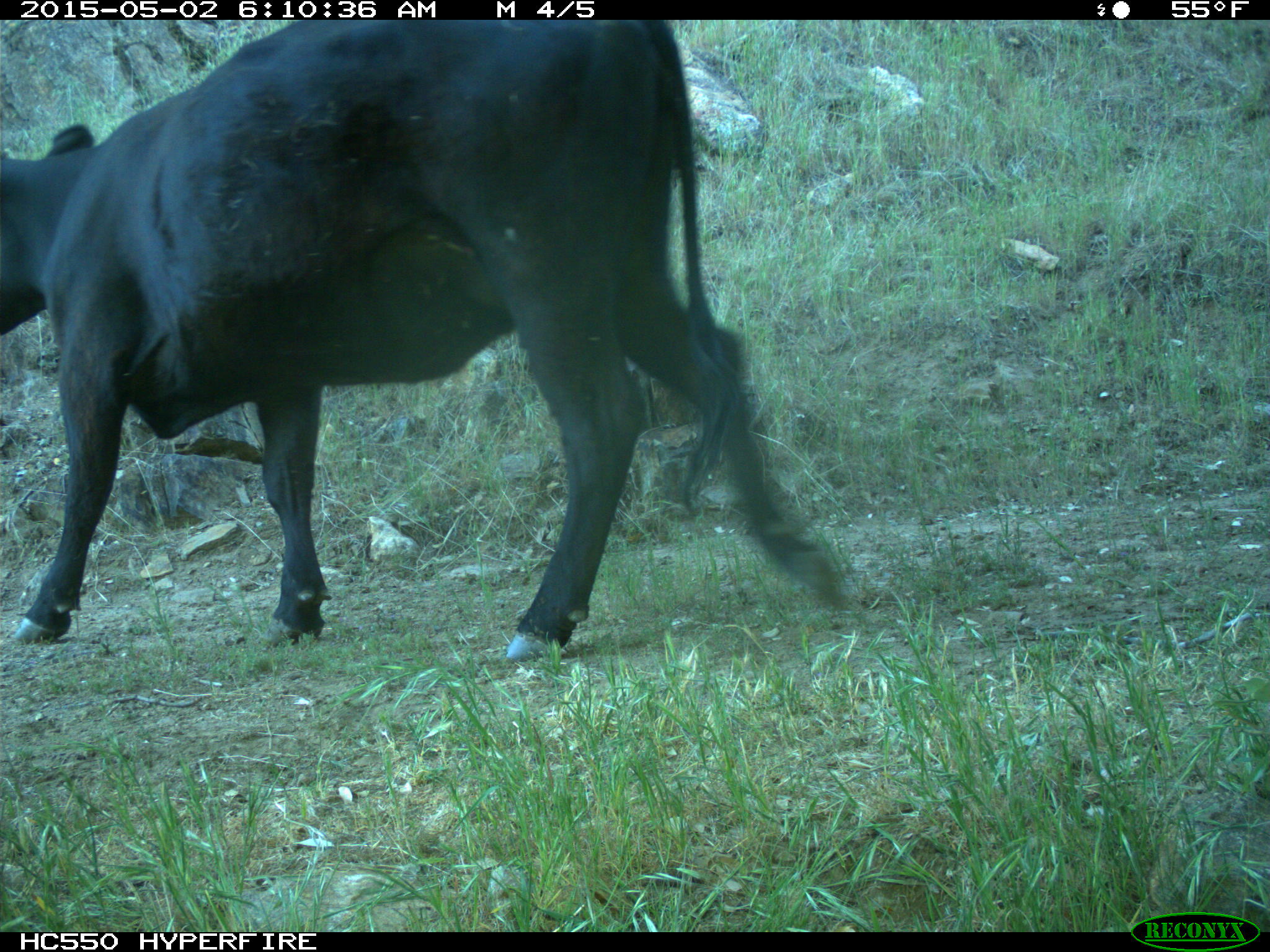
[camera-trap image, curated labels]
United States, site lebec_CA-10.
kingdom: Animalia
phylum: Chordata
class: Mammalia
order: Artiodactyla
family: Bovidae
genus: Bos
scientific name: Bos taurus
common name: domestic cow